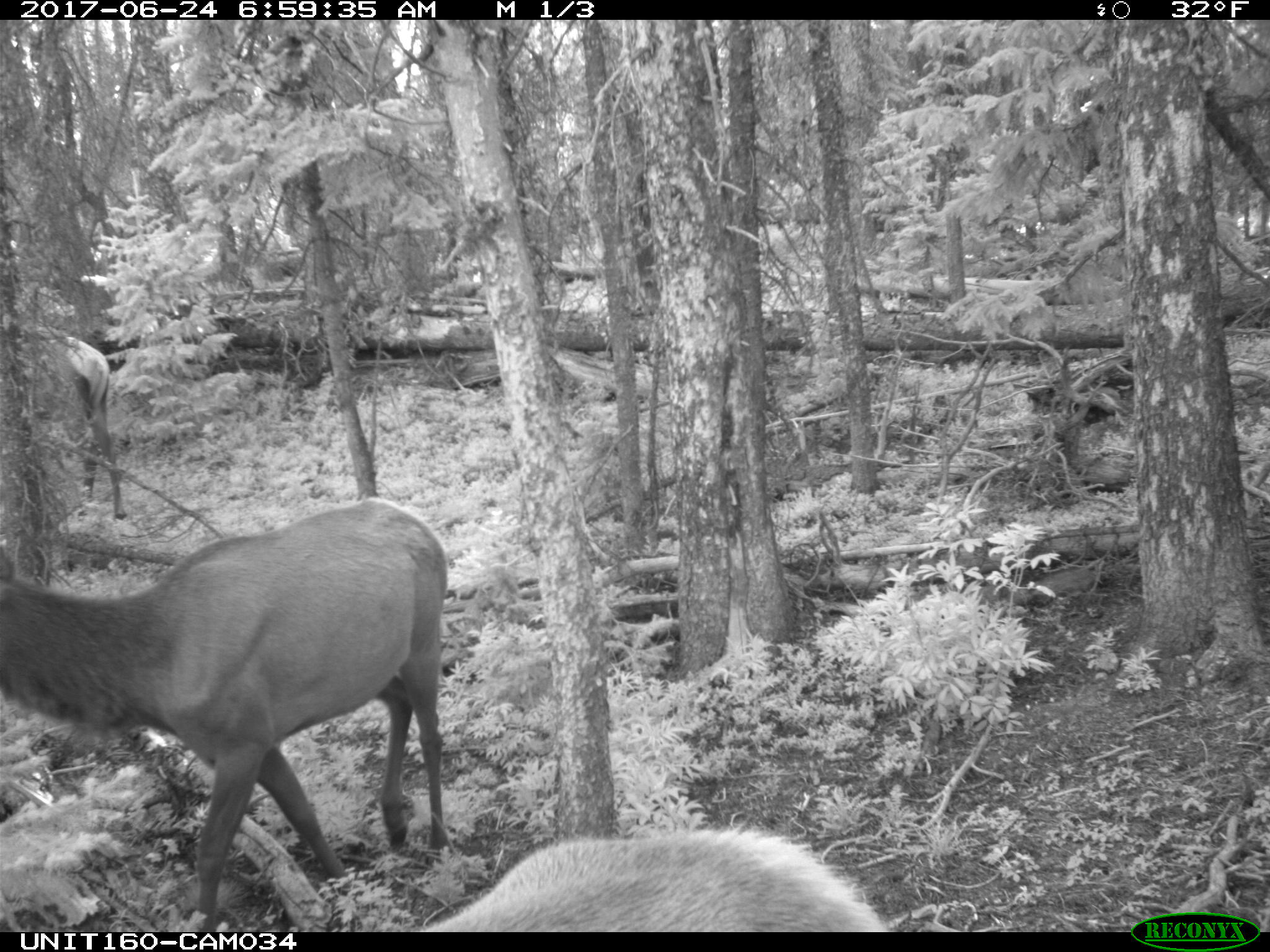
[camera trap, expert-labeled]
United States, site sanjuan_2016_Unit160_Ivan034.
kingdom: Animalia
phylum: Chordata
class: Mammalia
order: Artiodactyla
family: Cervidae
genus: Cervus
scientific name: Cervus elaphus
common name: red deer